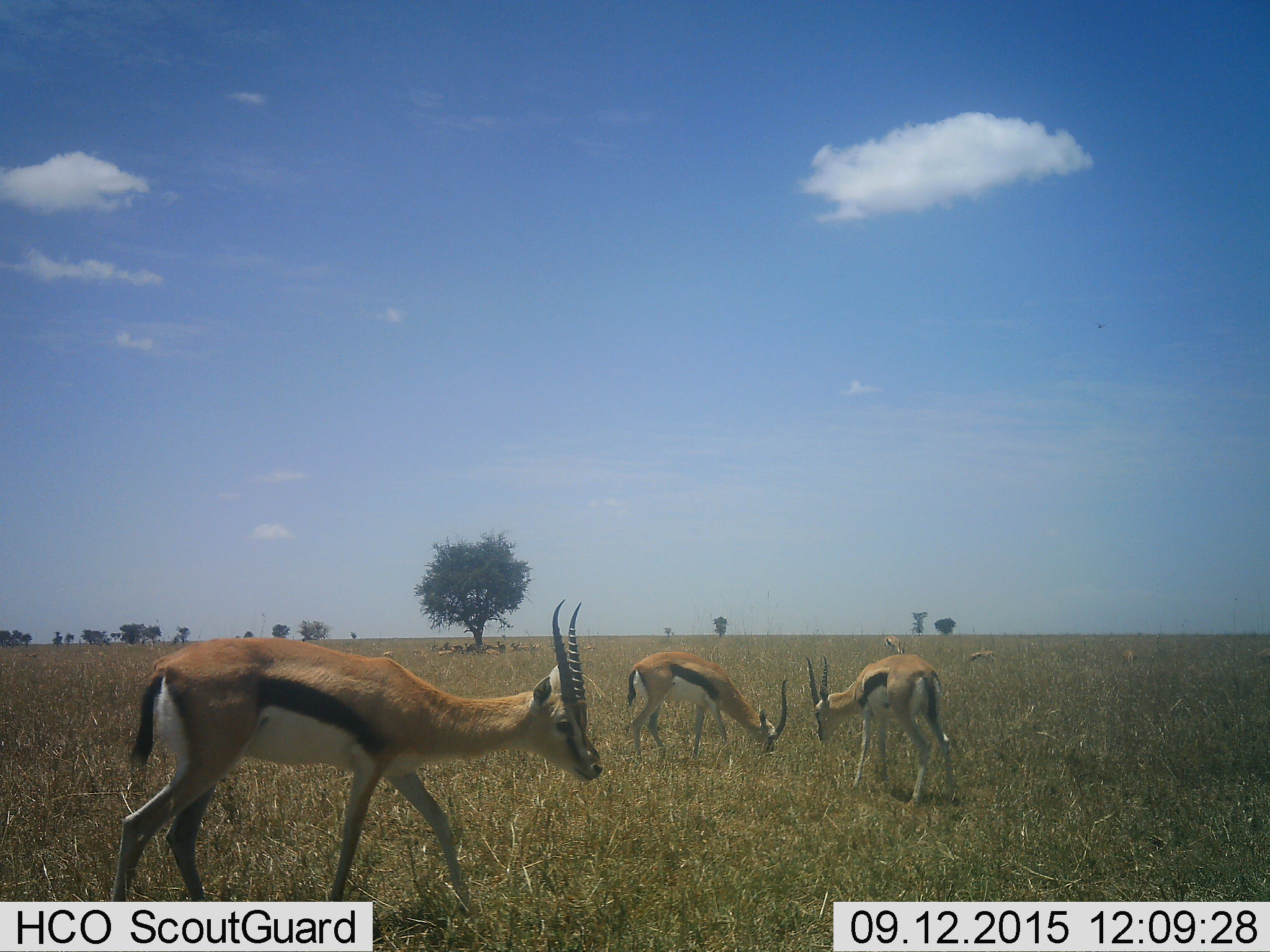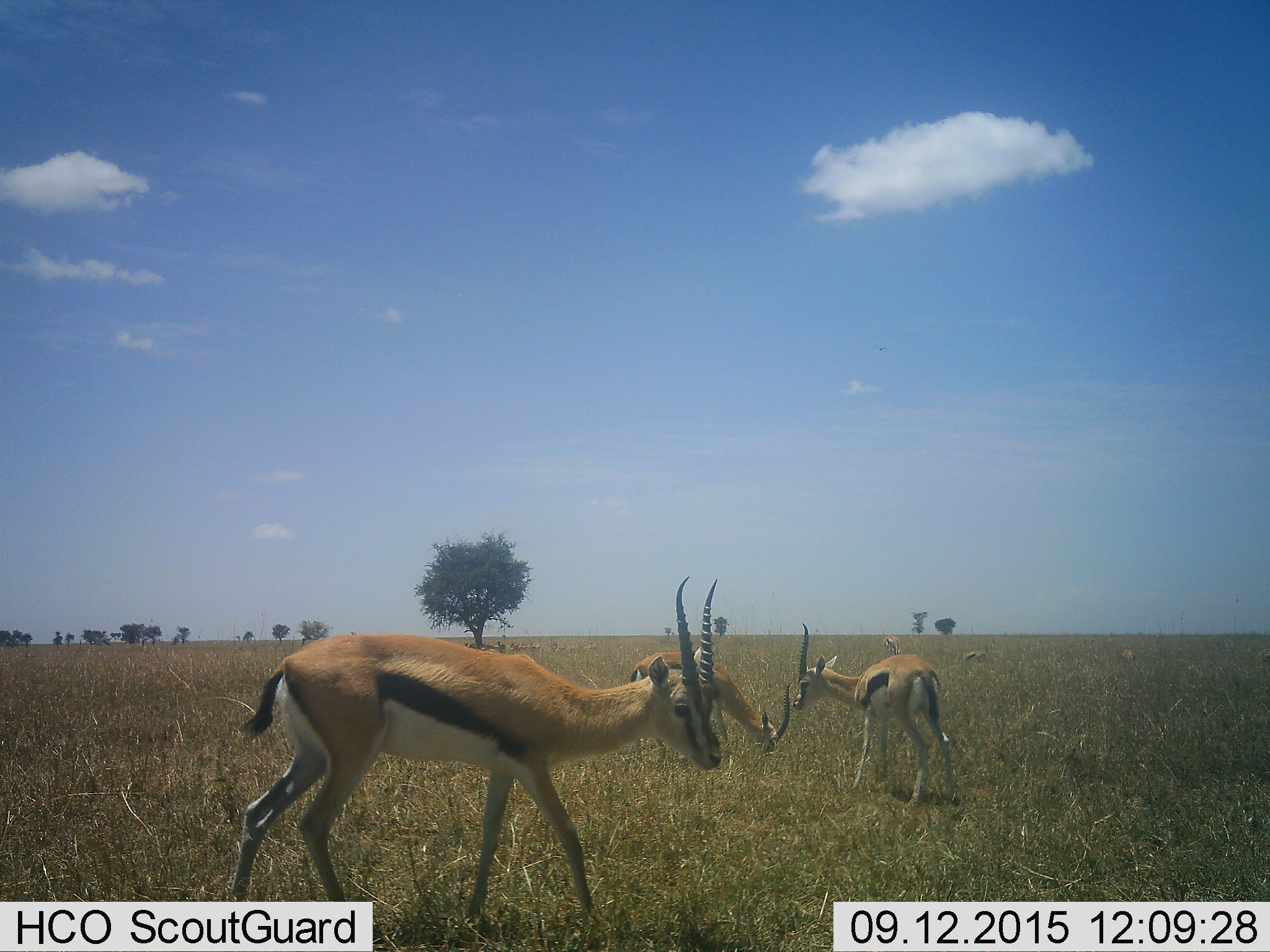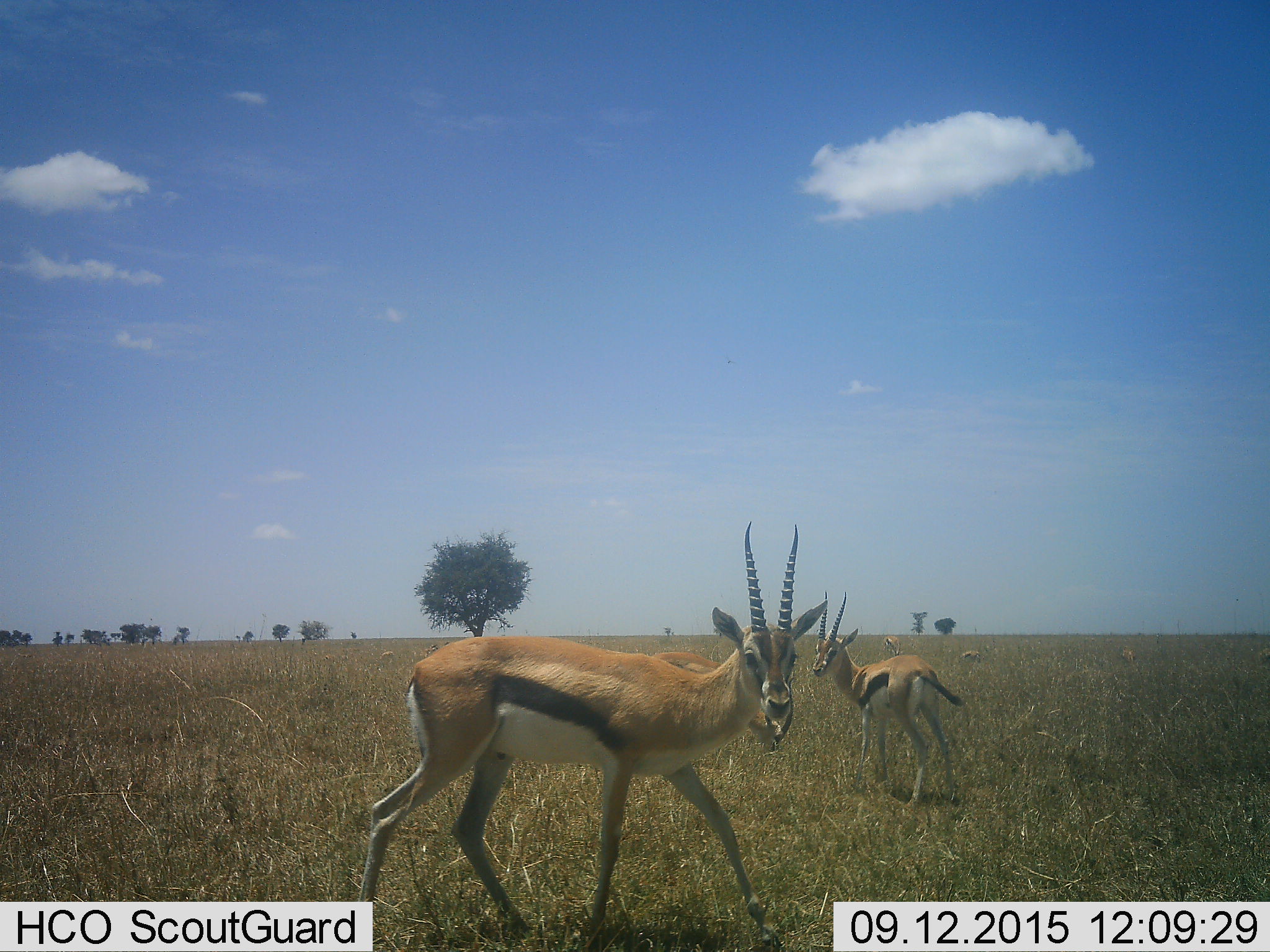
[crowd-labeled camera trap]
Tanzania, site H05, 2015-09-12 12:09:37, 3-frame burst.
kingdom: Animalia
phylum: Chordata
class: Mammalia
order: Artiodactyla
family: Bovidae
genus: Eudorcas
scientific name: Eudorcas thomsonii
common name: thomson's gazelle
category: gazellethomsons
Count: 11-50.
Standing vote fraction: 78%.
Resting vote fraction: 33%.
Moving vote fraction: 56%.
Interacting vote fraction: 0%.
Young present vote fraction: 11%.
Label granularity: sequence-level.